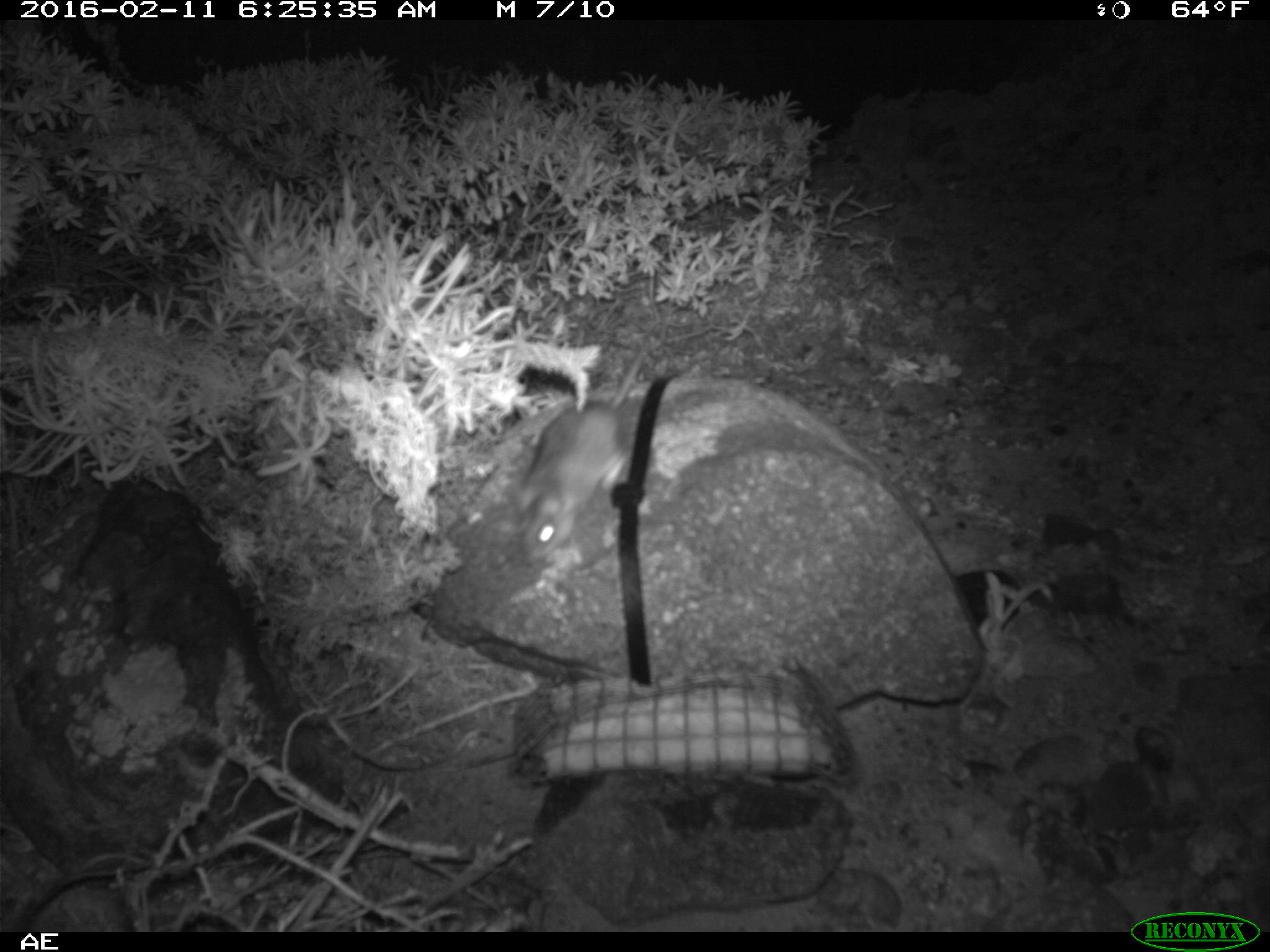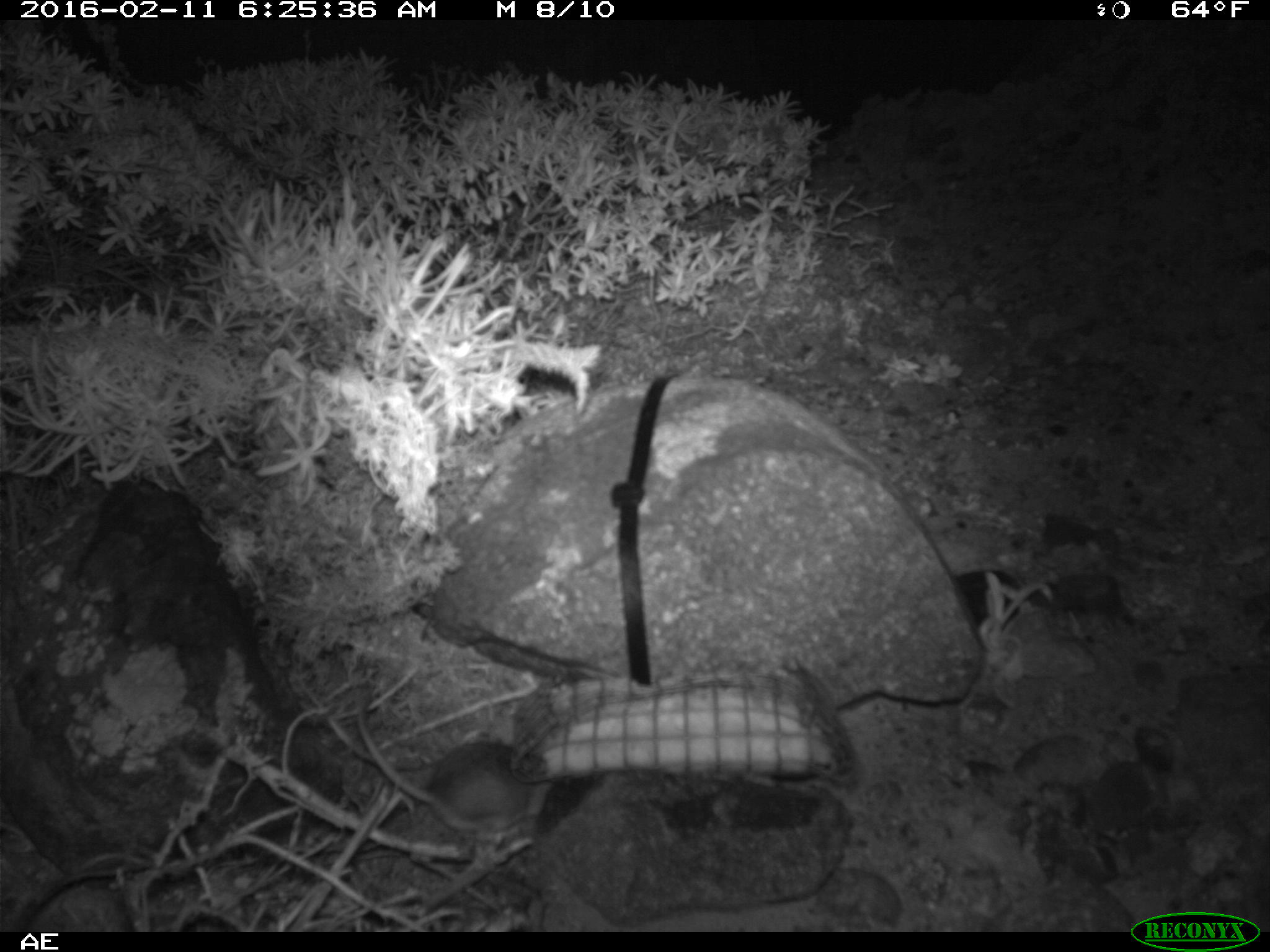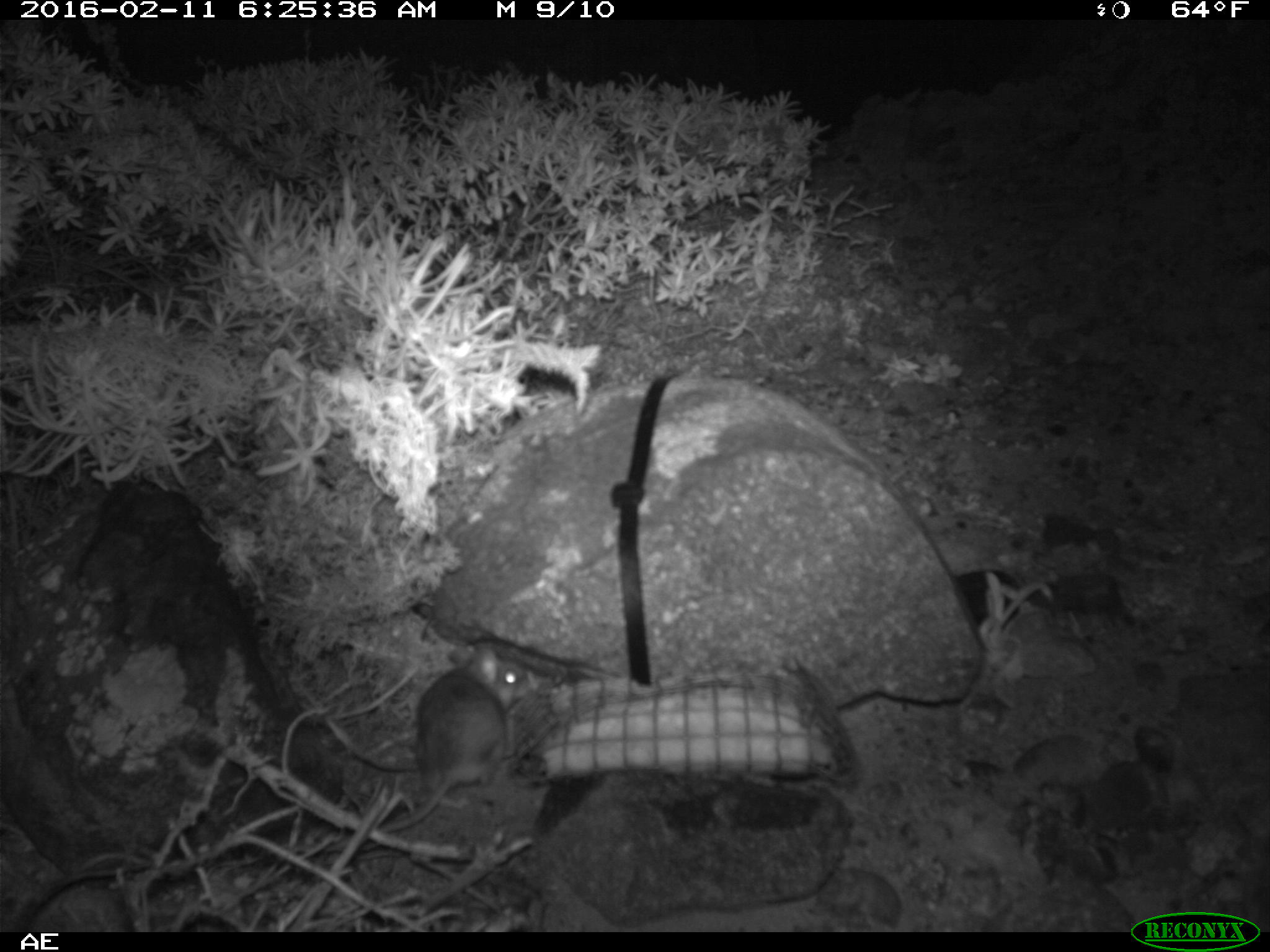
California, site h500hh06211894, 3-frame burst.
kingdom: Animalia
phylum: Chordata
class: Mammalia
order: Rodentia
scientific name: Rodentia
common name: rodent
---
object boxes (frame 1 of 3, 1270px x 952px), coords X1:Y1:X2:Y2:
rodent: 513:313:670:563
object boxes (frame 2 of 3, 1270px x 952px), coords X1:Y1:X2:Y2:
rodent: 357:702:551:832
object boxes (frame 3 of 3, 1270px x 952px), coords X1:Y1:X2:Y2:
rodent: 324:641:525:848